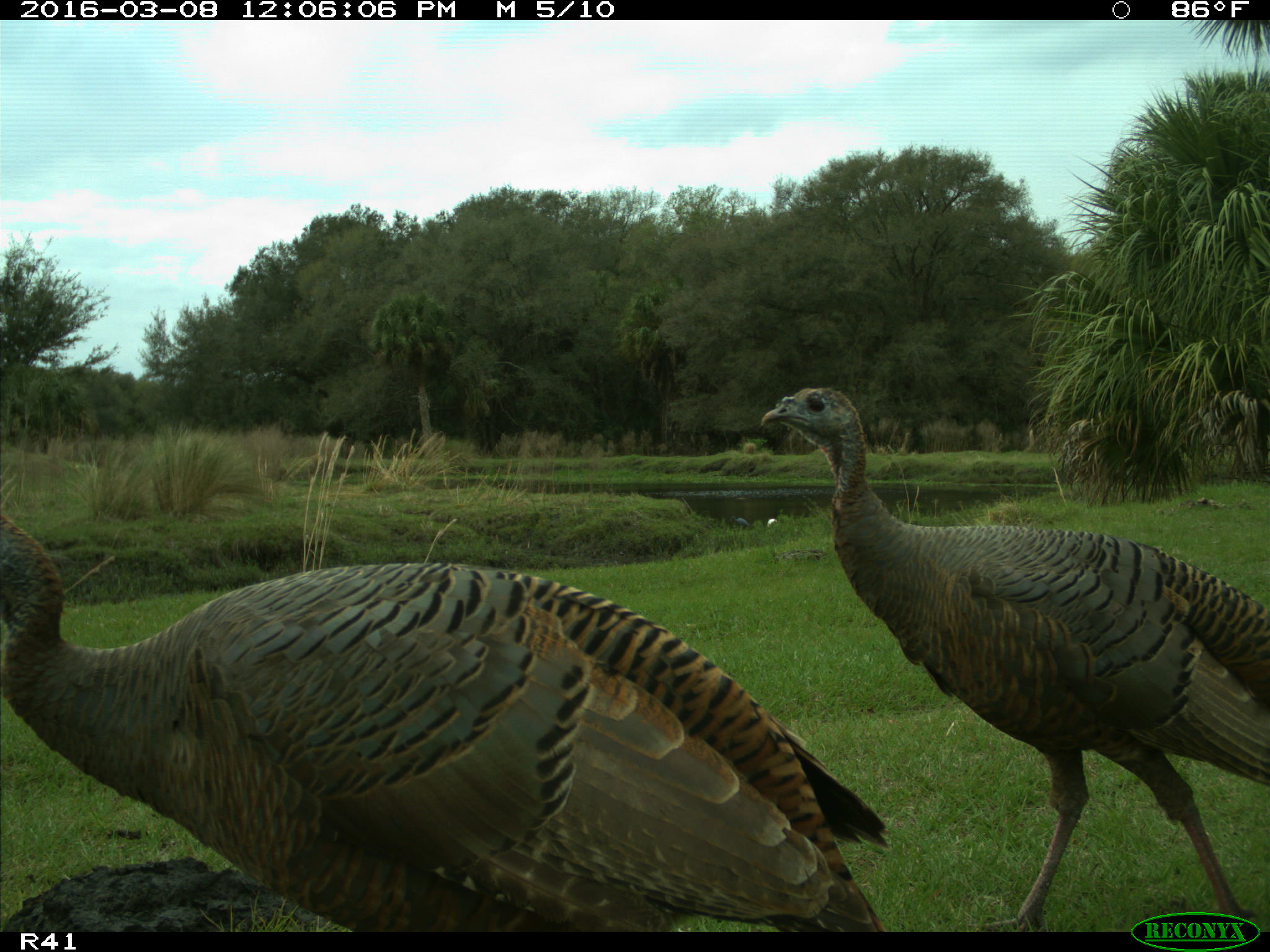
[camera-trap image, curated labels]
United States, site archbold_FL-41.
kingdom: Animalia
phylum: Chordata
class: Aves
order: Galliformes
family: Phasianidae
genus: Meleagris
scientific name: Meleagris gallopavo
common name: wild turkey